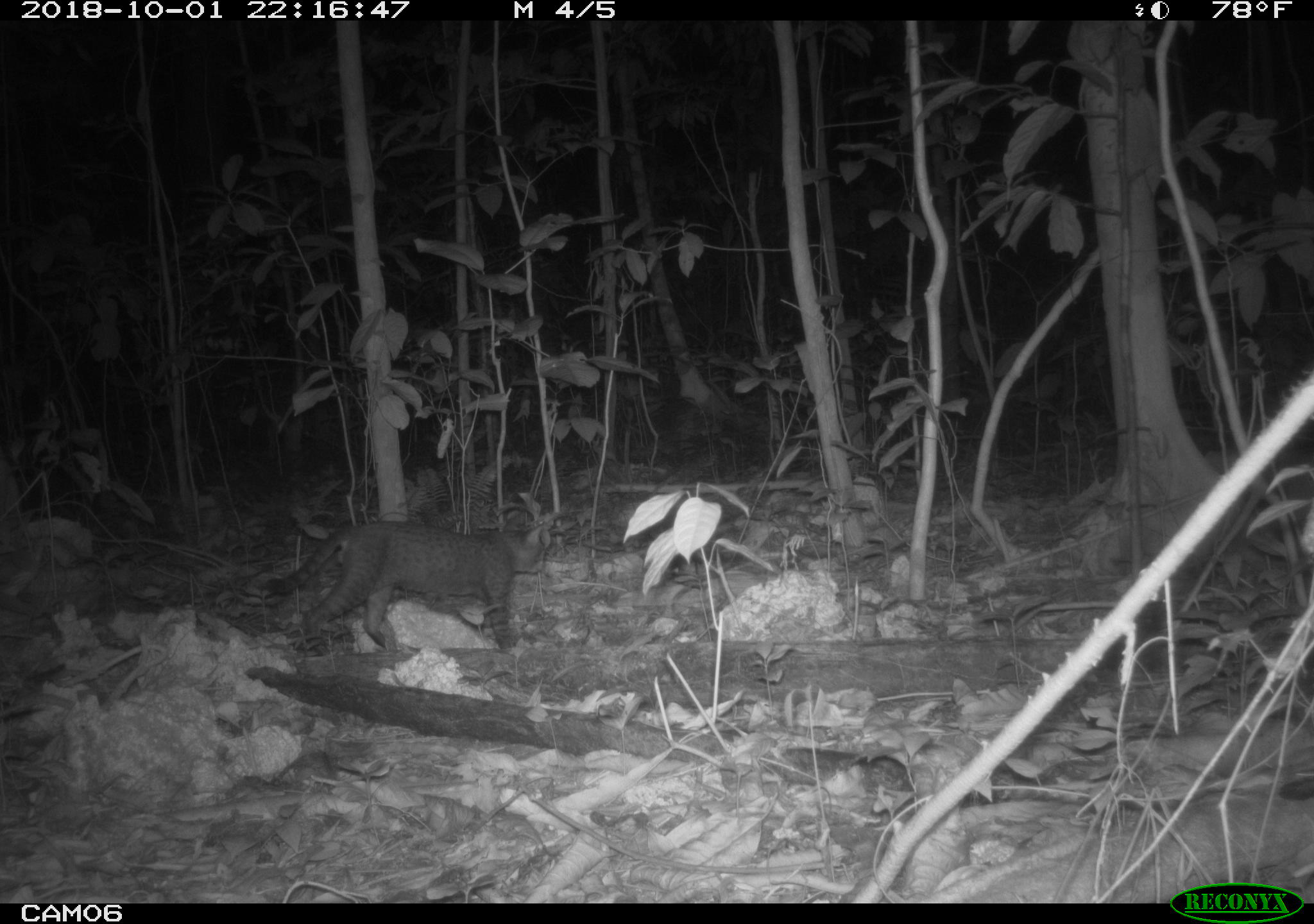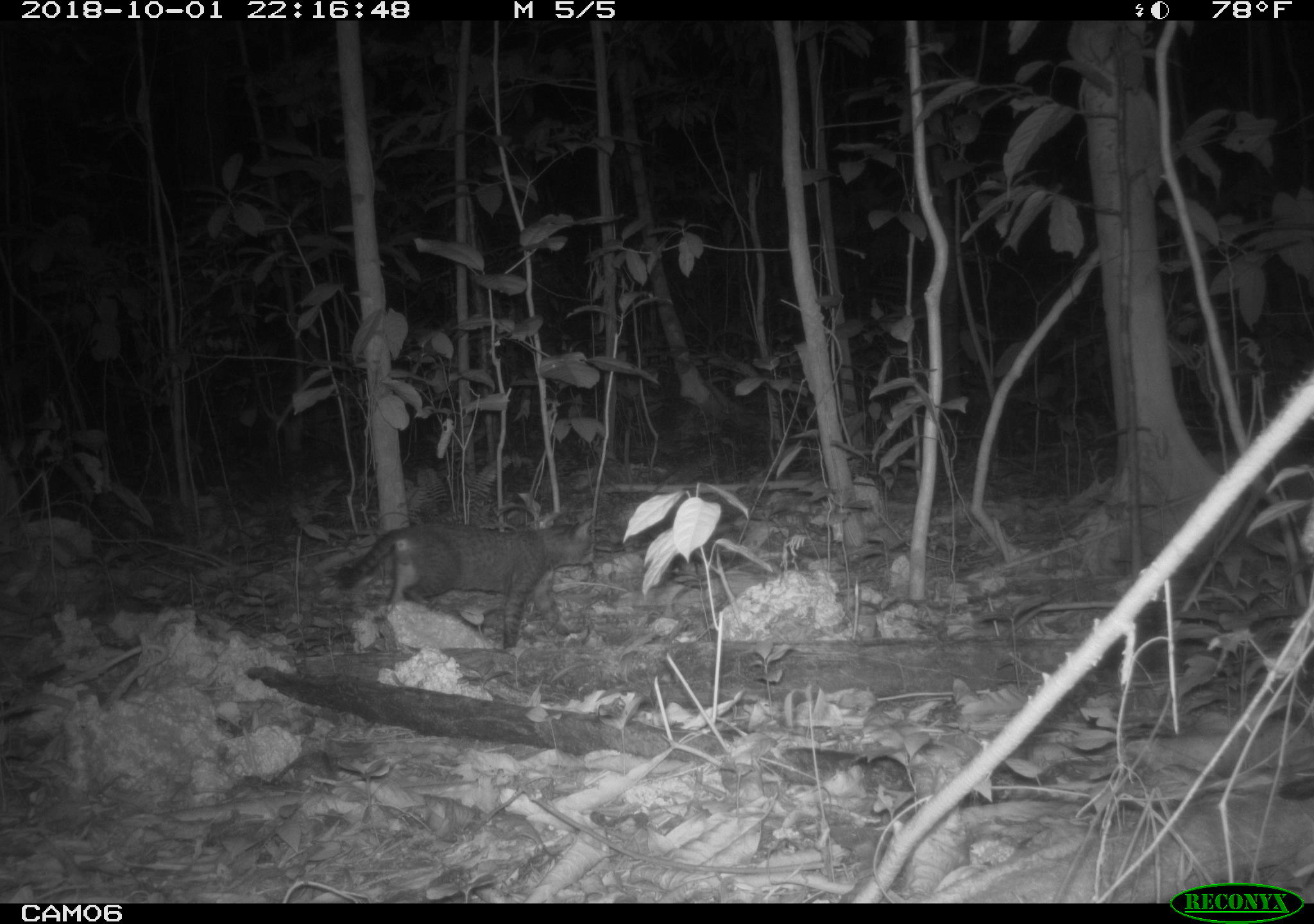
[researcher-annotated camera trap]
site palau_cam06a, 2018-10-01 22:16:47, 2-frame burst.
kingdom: Animalia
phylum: Chordata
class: Mammalia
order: Carnivora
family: Felidae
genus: Felis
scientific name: Felis catus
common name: cat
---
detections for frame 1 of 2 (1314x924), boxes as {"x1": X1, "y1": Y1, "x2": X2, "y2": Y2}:
cat: {"x1": 251, "y1": 517, "x2": 543, "y2": 653}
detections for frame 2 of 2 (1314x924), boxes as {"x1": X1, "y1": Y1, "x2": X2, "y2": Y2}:
cat: {"x1": 323, "y1": 514, "x2": 594, "y2": 651}